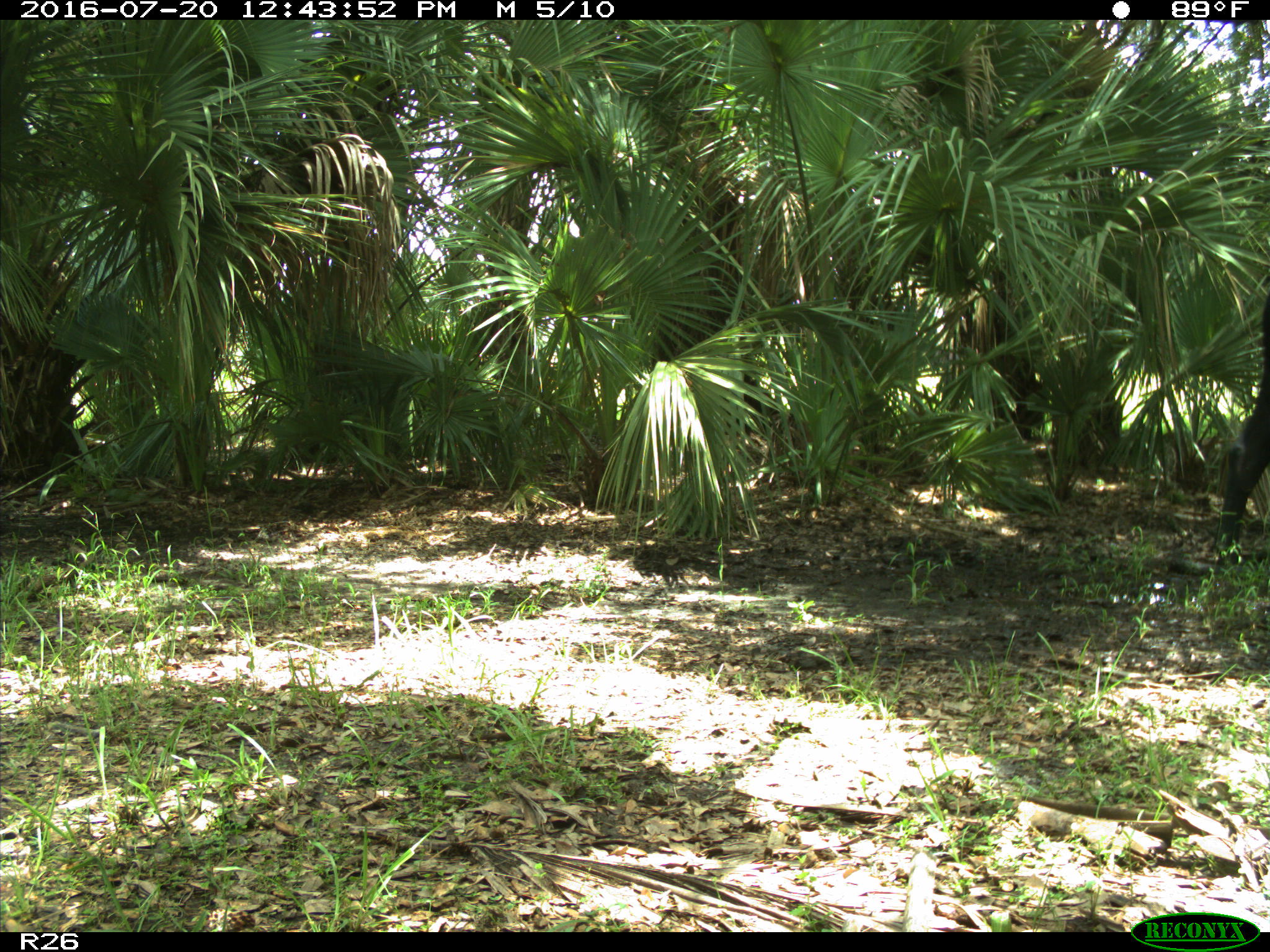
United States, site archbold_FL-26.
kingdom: Animalia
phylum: Chordata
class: Mammalia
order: Artiodactyla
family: Bovidae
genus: Bos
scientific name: Bos taurus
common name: domestic cow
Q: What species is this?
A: Bos taurus (domestic cow).